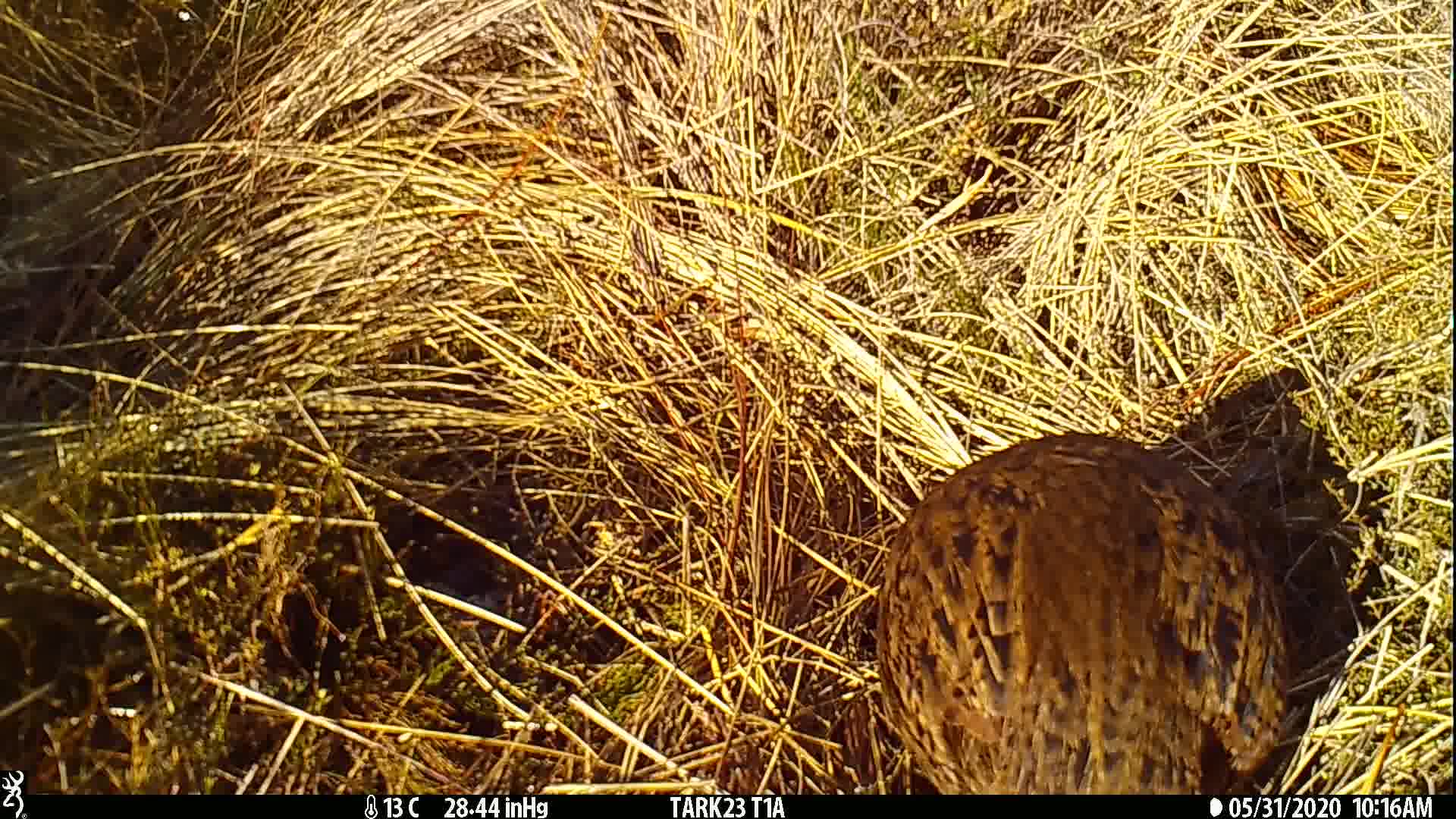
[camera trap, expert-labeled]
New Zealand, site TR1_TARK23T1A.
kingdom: Animalia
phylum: Chordata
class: Aves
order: Gruiformes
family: Rallidae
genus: Gallirallus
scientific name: Gallirallus australis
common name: weka